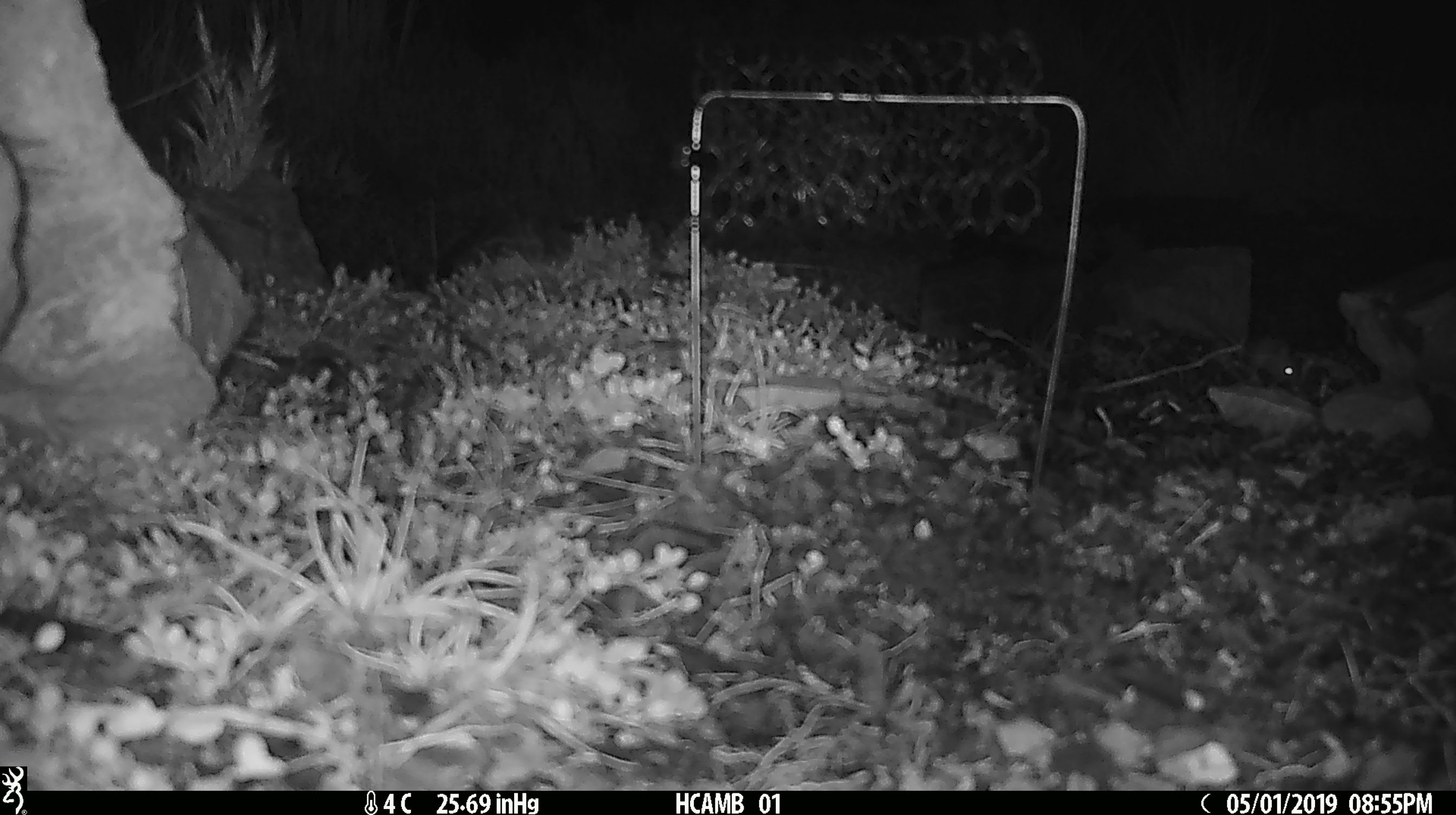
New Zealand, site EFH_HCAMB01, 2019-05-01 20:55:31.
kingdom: Animalia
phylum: Chordata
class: Mammalia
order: Rodentia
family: Muridae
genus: Mus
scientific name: Mus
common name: mouse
Mouse (Mus).